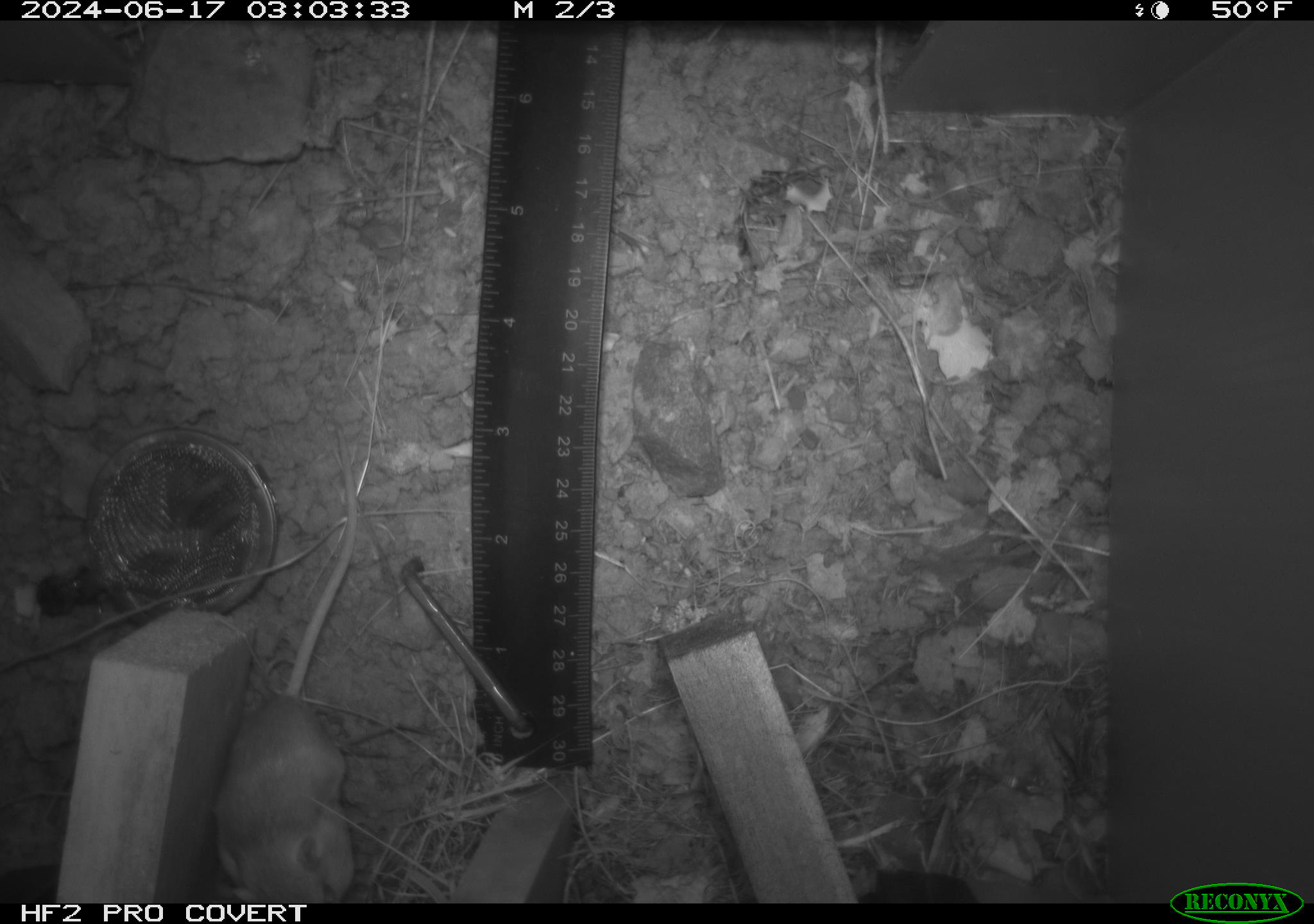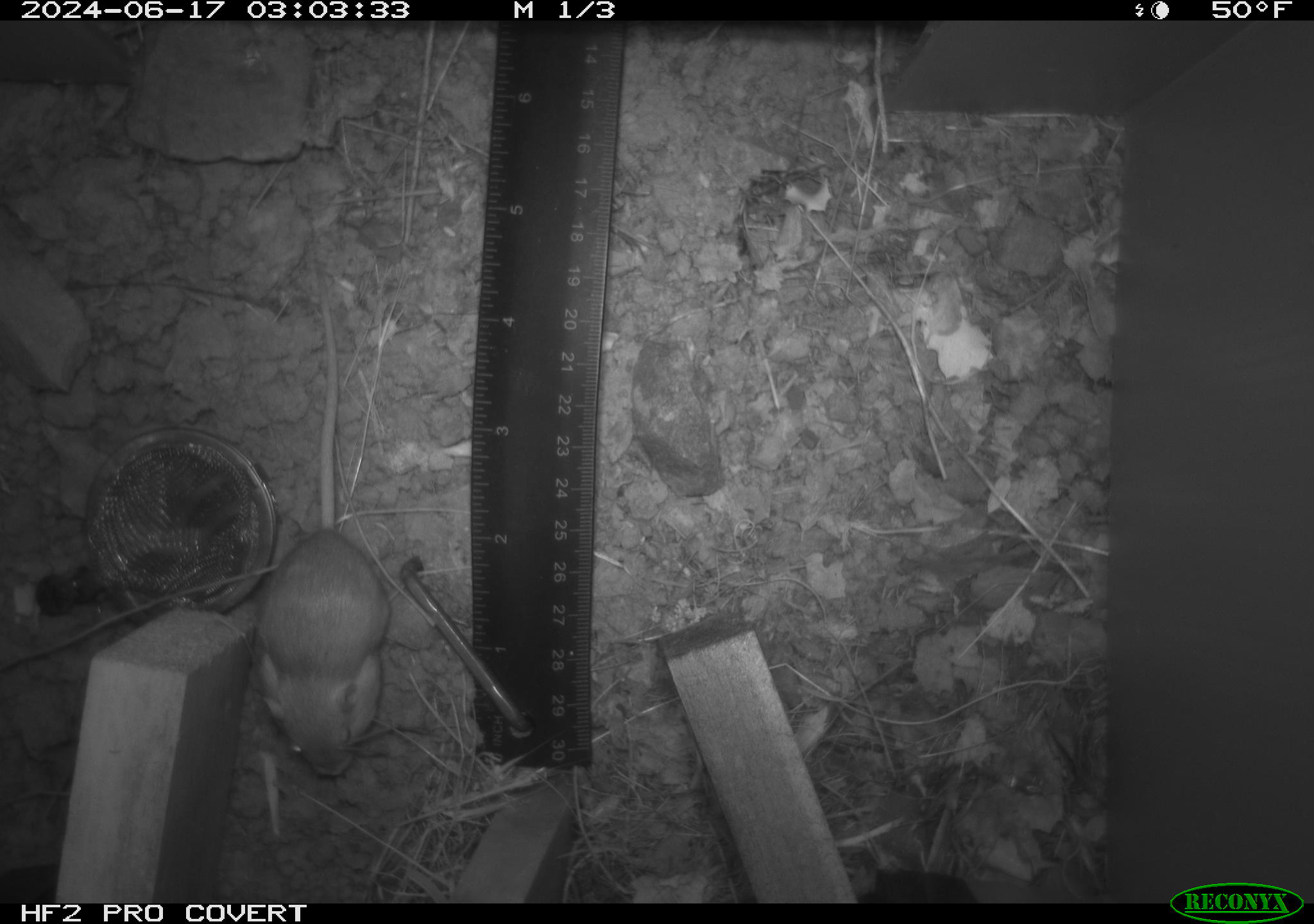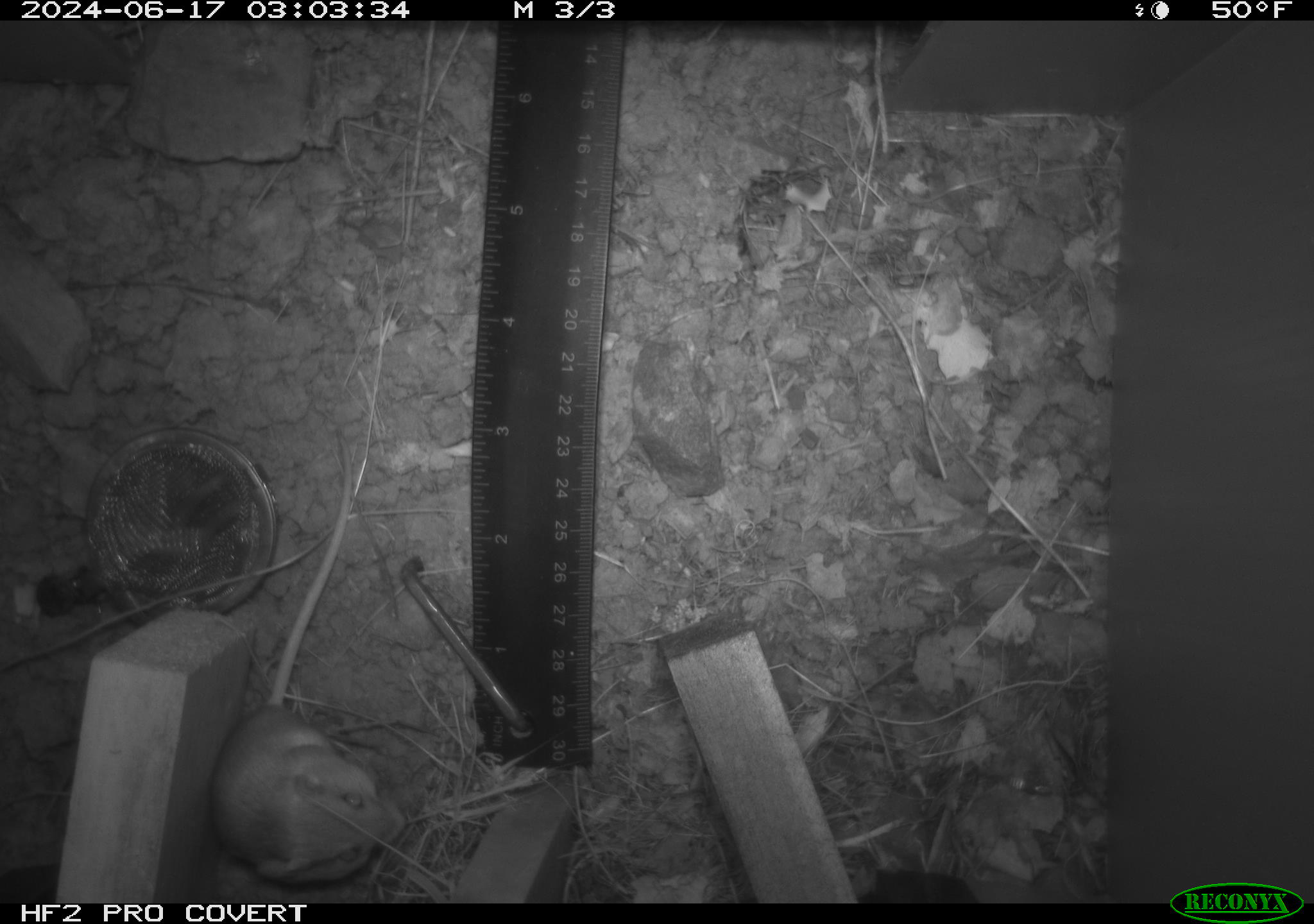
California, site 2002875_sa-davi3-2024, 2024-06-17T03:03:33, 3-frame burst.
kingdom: Animalia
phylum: Chordata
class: Mammalia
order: Rodentia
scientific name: Rodentia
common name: mouse species